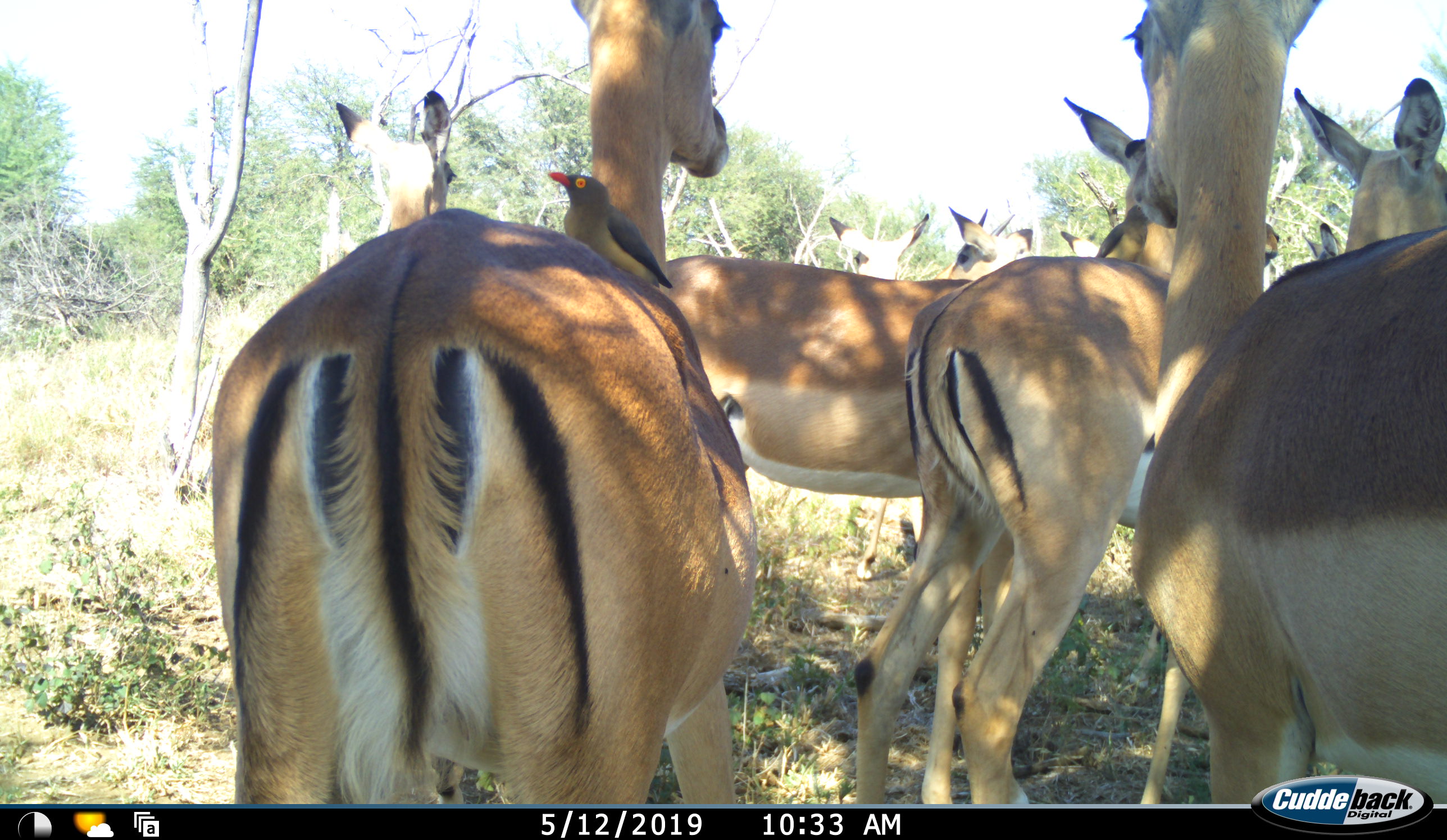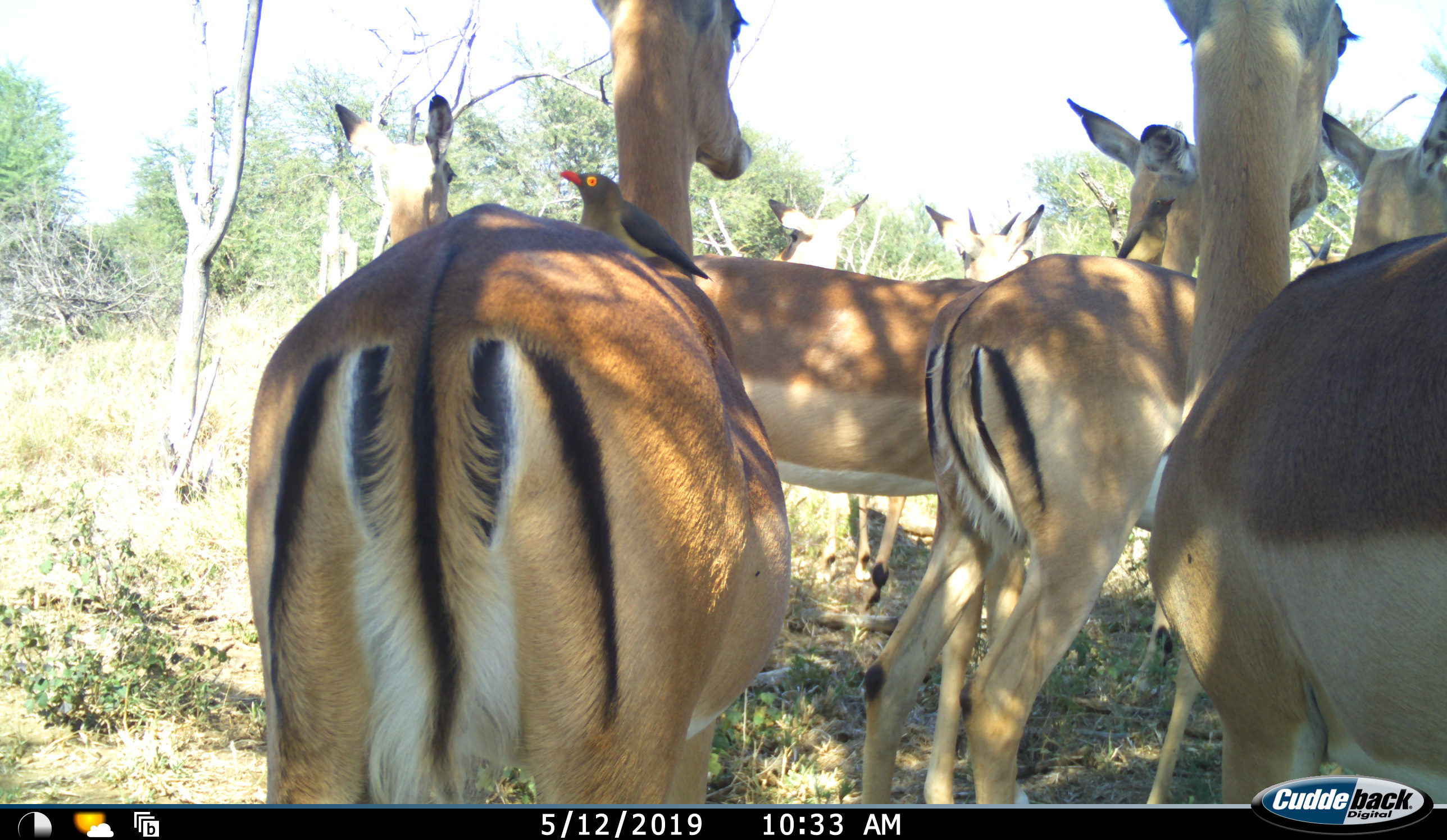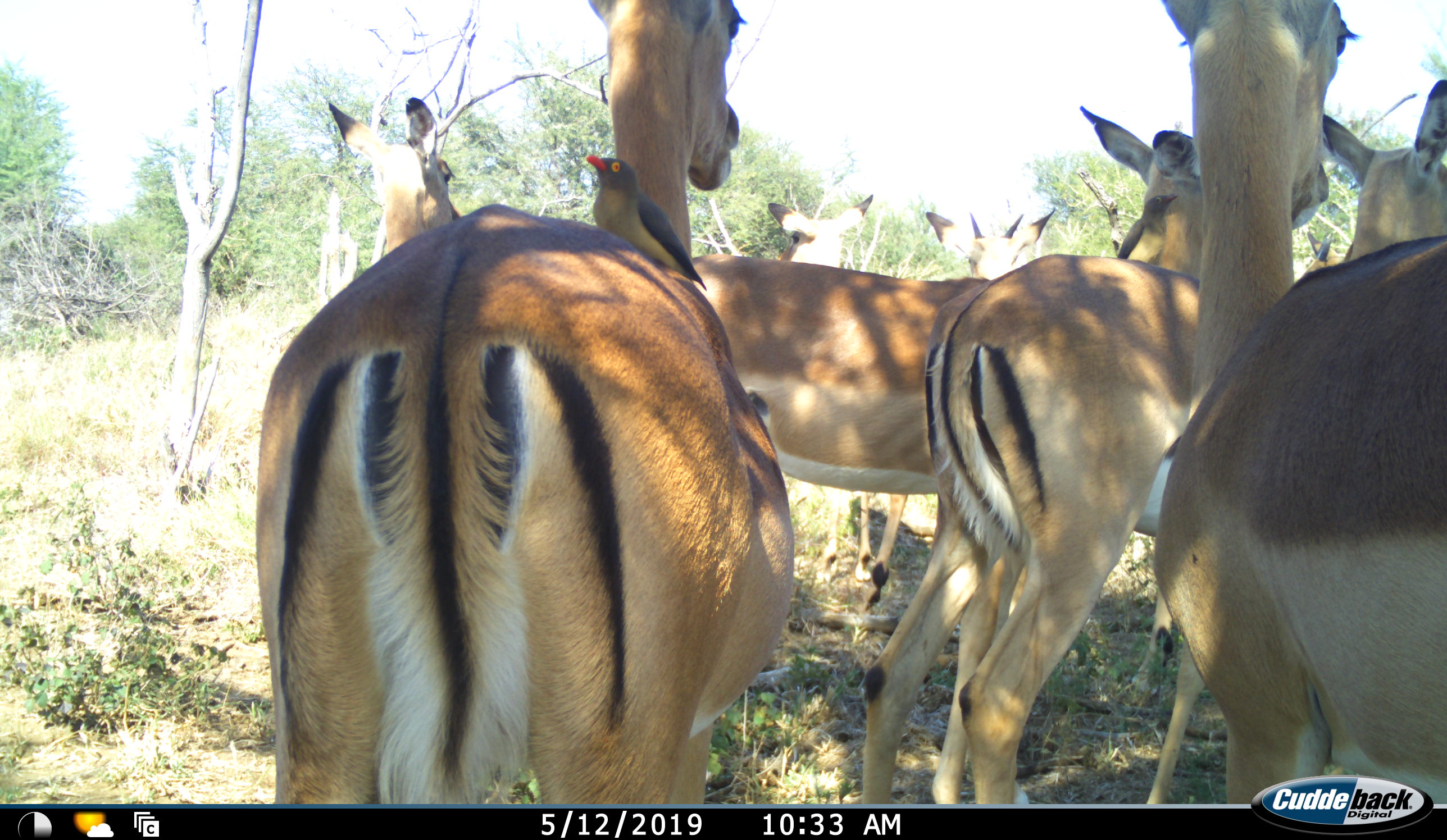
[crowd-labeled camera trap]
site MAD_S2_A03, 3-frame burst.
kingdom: Animalia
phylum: Chordata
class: Mammalia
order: Artiodactyla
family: Bovidae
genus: Aepyceros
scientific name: Aepyceros melampus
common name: impala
Impala (Aepyceros melampus), count 9. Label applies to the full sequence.